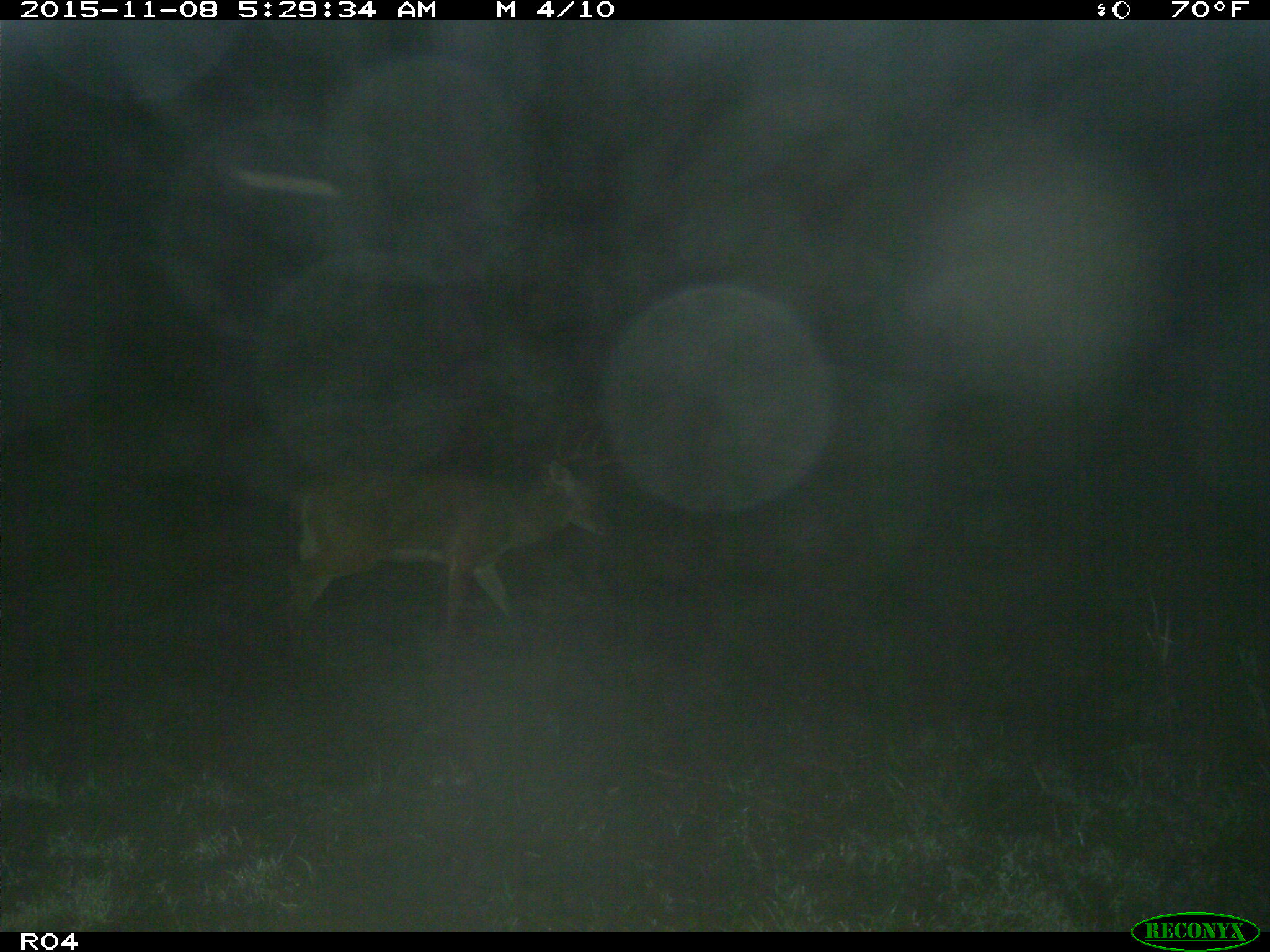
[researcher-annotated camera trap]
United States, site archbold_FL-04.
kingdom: Animalia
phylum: Chordata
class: Mammalia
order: Artiodactyla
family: Cervidae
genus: Odocoileus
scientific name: Odocoileus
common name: deer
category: unidentified deer